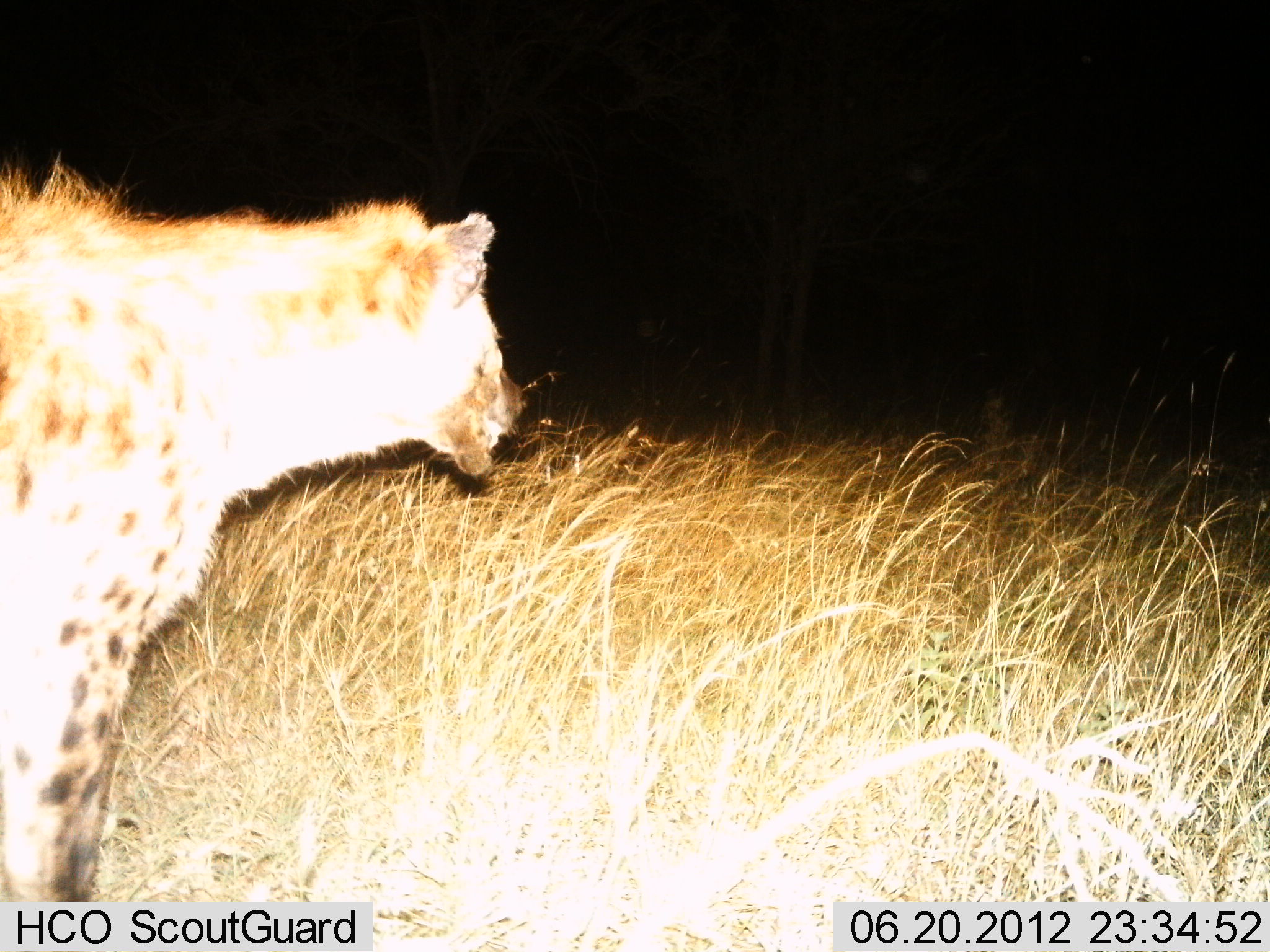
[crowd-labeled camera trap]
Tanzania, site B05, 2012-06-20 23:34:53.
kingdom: Animalia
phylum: Chordata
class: Mammalia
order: Carnivora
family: Hyaenidae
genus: Crocuta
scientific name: Crocuta crocuta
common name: spotted hyena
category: hyenaspotted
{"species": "hyenaspotted (spotted hyena) (Crocuta crocuta)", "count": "1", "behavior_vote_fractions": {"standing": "100%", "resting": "0%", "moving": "0%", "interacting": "0%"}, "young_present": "0%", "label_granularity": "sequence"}